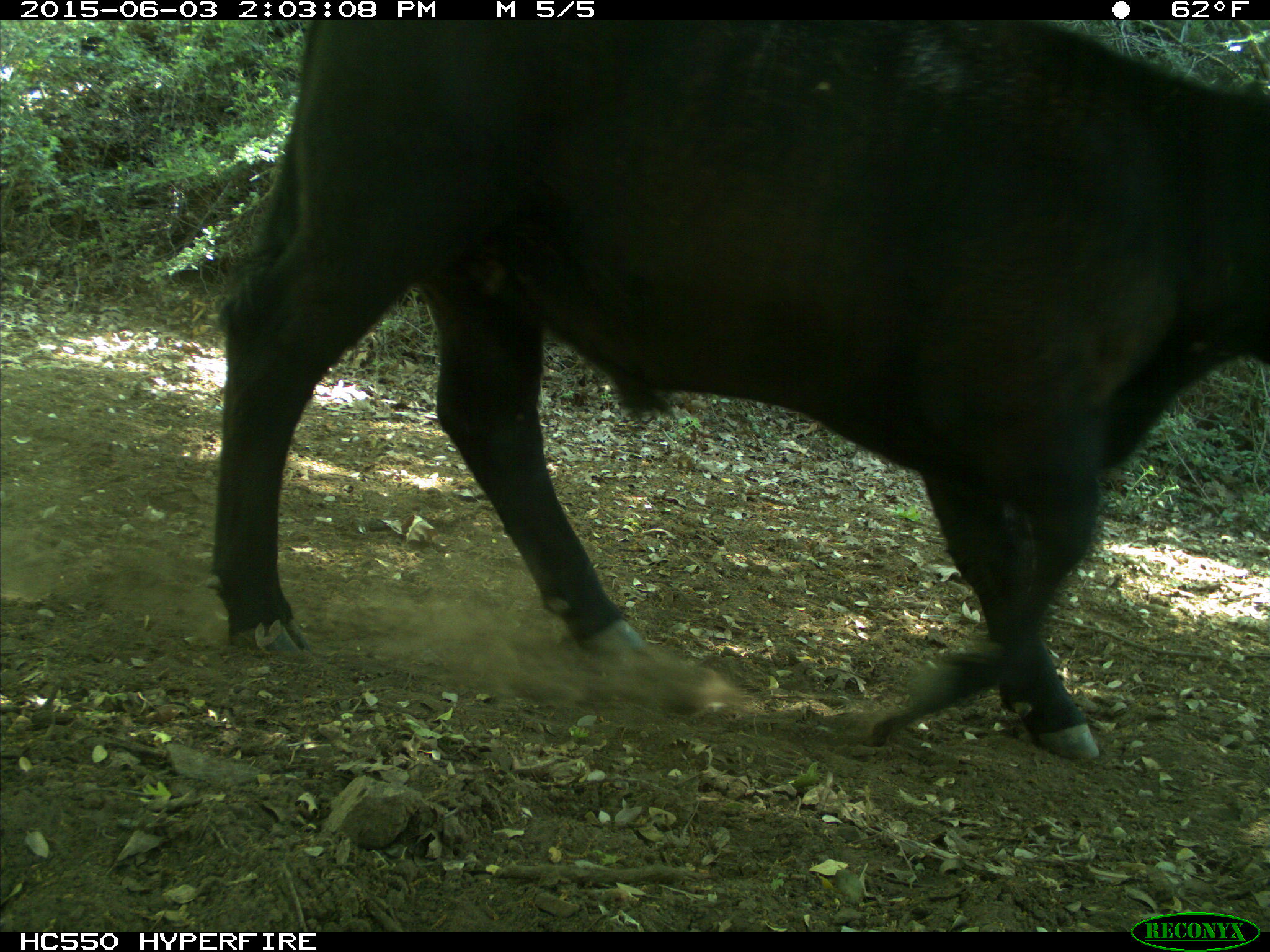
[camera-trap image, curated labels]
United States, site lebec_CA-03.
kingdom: Animalia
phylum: Chordata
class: Mammalia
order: Artiodactyla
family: Bovidae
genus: Bos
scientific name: Bos taurus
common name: domestic cow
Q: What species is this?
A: Bos taurus (domestic cow).